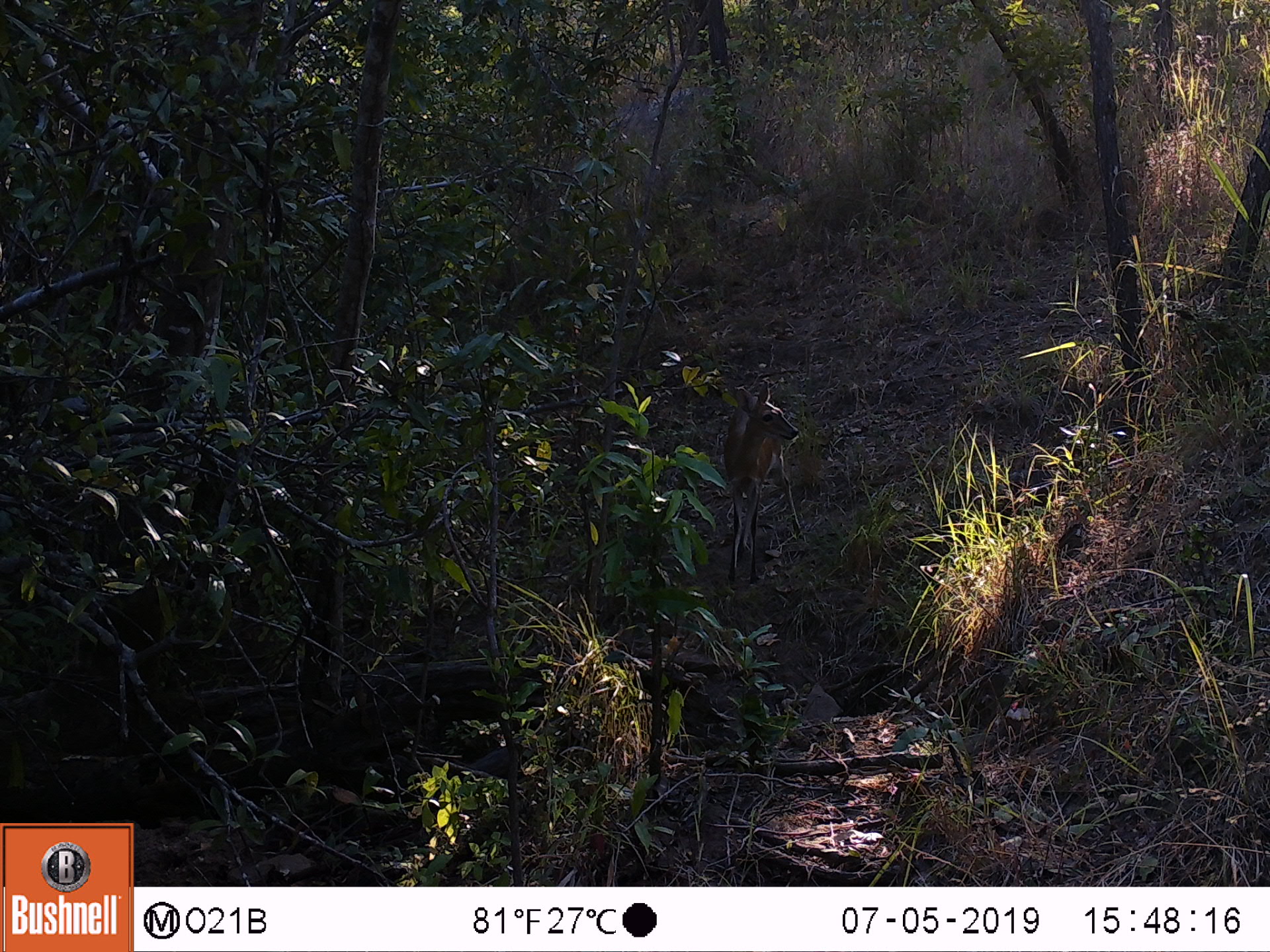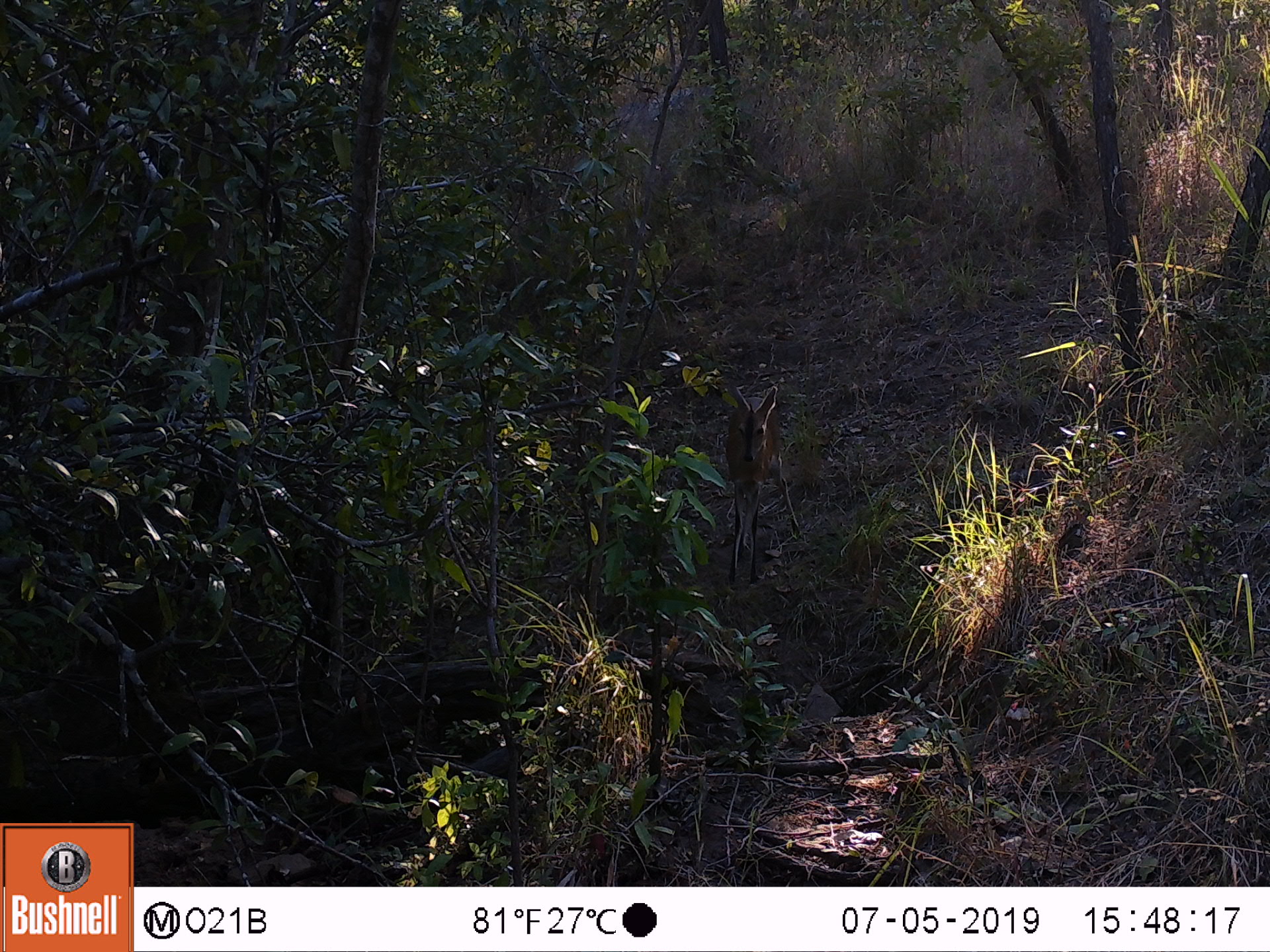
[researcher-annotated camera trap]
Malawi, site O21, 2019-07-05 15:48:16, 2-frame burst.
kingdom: Animalia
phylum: Chordata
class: Mammalia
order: Artiodactyla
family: Bovidae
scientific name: Antilopinae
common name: small antelope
Small antelope (Antilopinae), count 1.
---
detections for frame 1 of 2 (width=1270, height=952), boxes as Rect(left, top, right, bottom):
small antelope: Rect(716, 374, 808, 590)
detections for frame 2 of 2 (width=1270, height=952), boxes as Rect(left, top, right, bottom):
small antelope: Rect(716, 383, 804, 588)